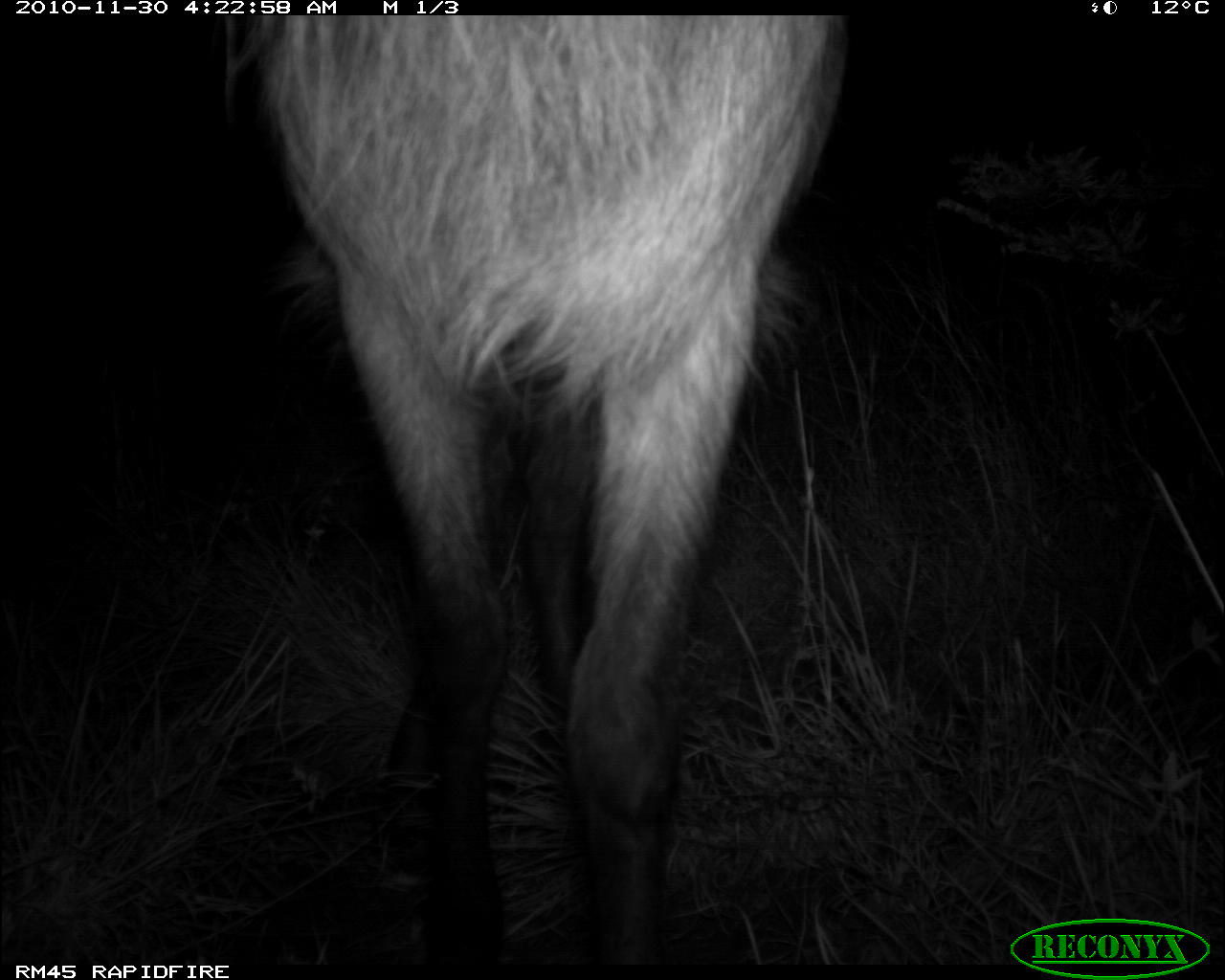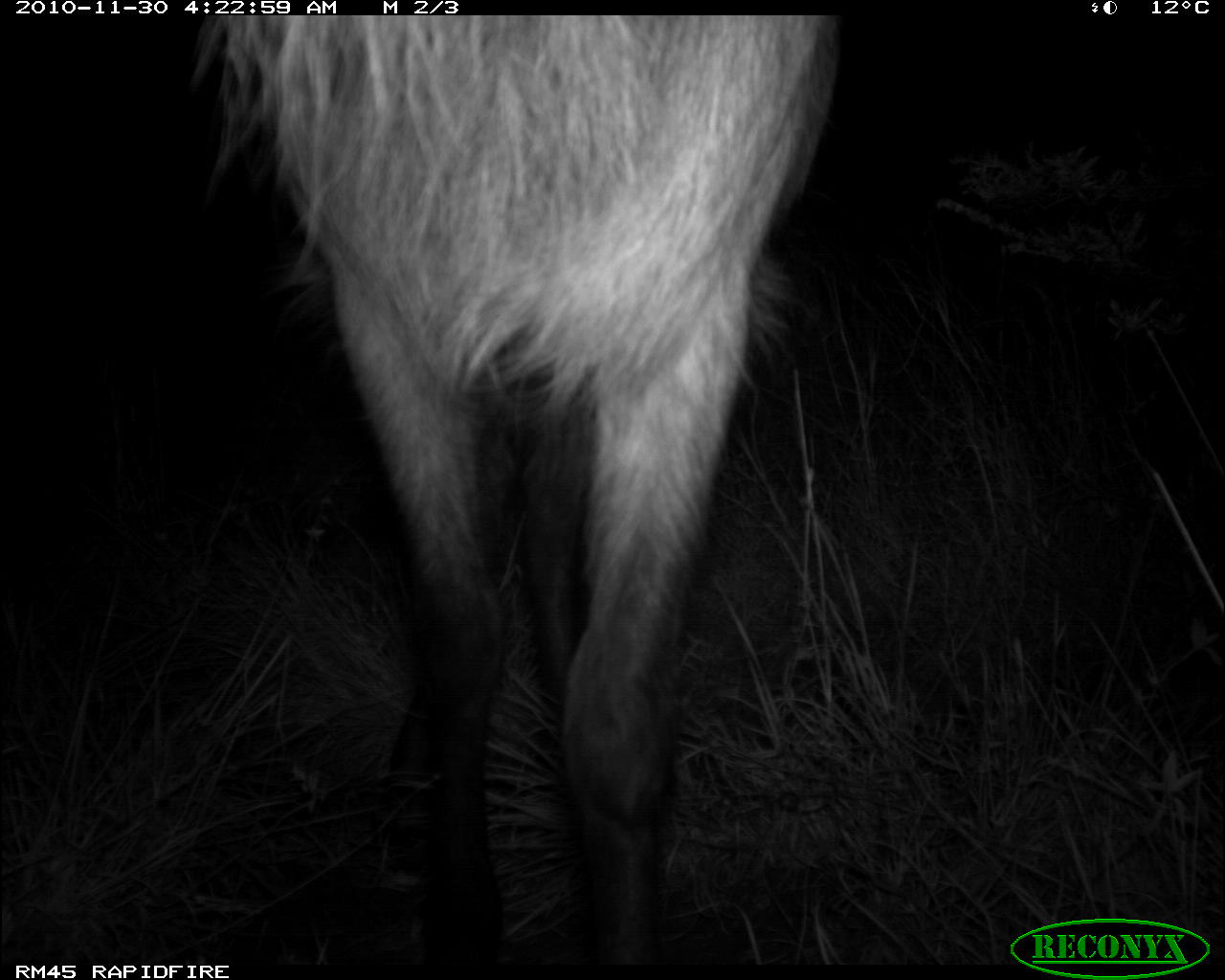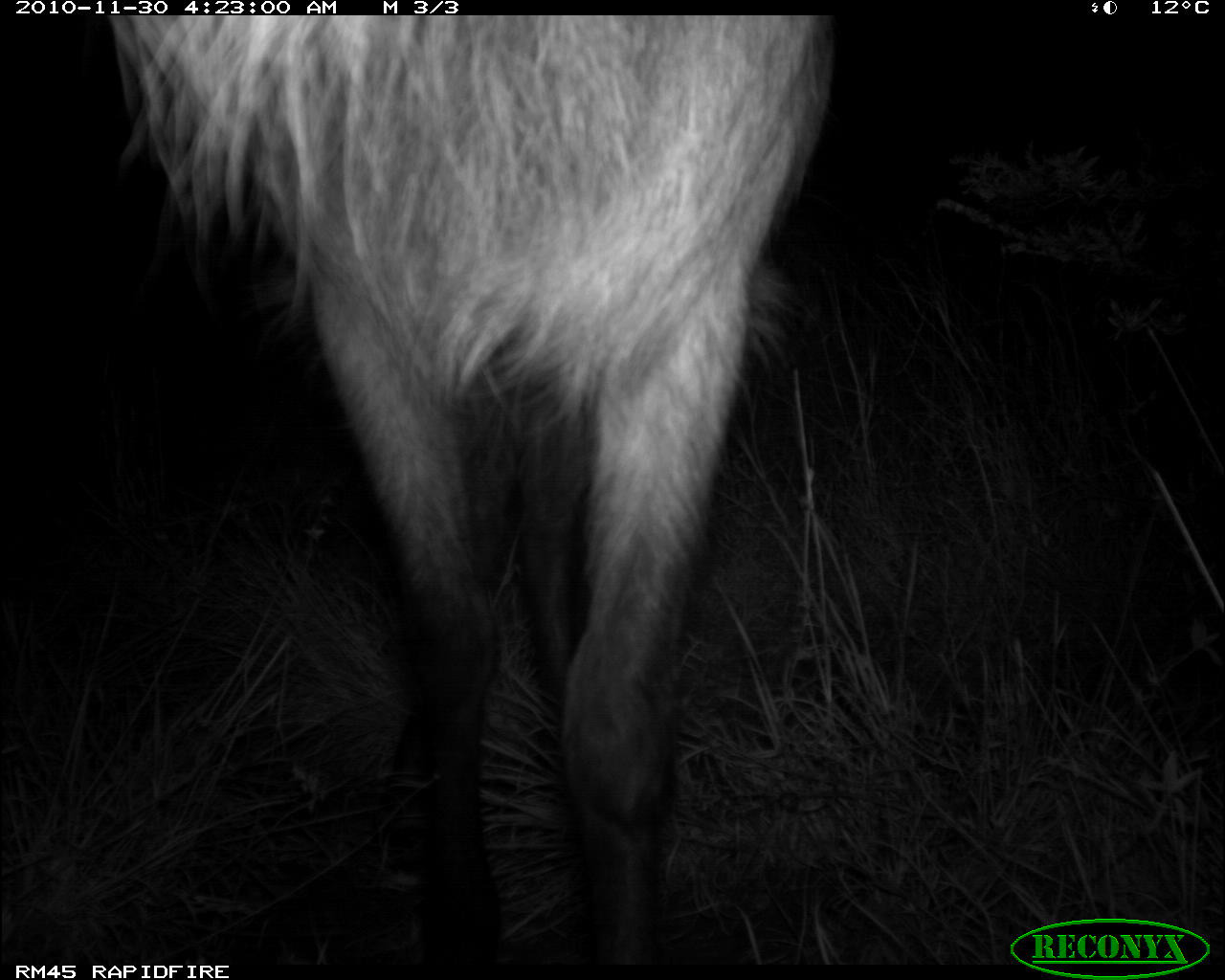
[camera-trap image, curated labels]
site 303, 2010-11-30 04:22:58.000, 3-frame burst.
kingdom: Animalia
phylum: Chordata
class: Mammalia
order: Artiodactyla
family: Bovidae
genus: Kobus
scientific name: Kobus ellipsiprymnus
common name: waterbuck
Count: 1.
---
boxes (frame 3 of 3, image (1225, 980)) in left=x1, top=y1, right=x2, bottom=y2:
kobus ellipsiprymnus: left=110, top=17, right=830, bottom=979